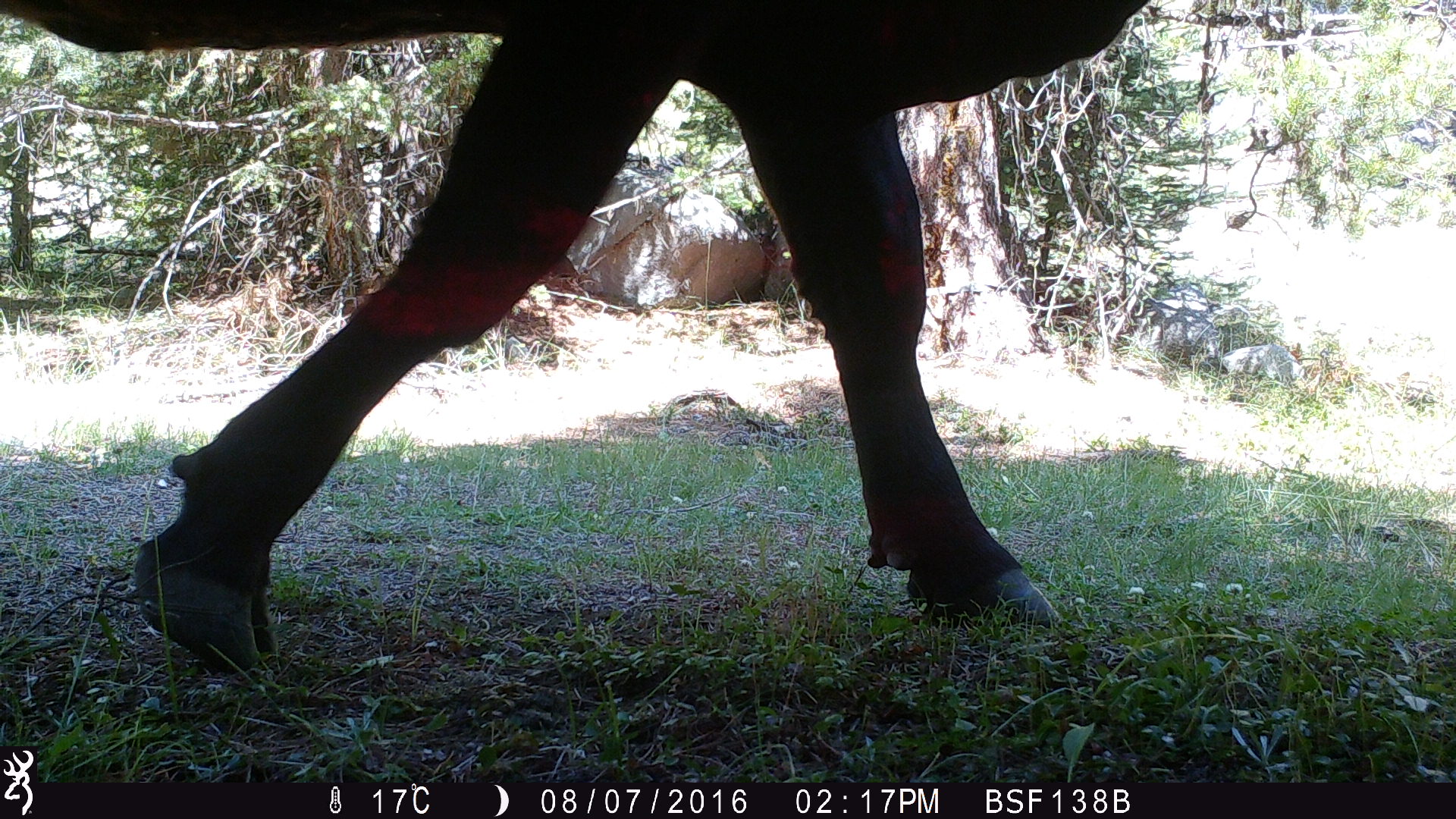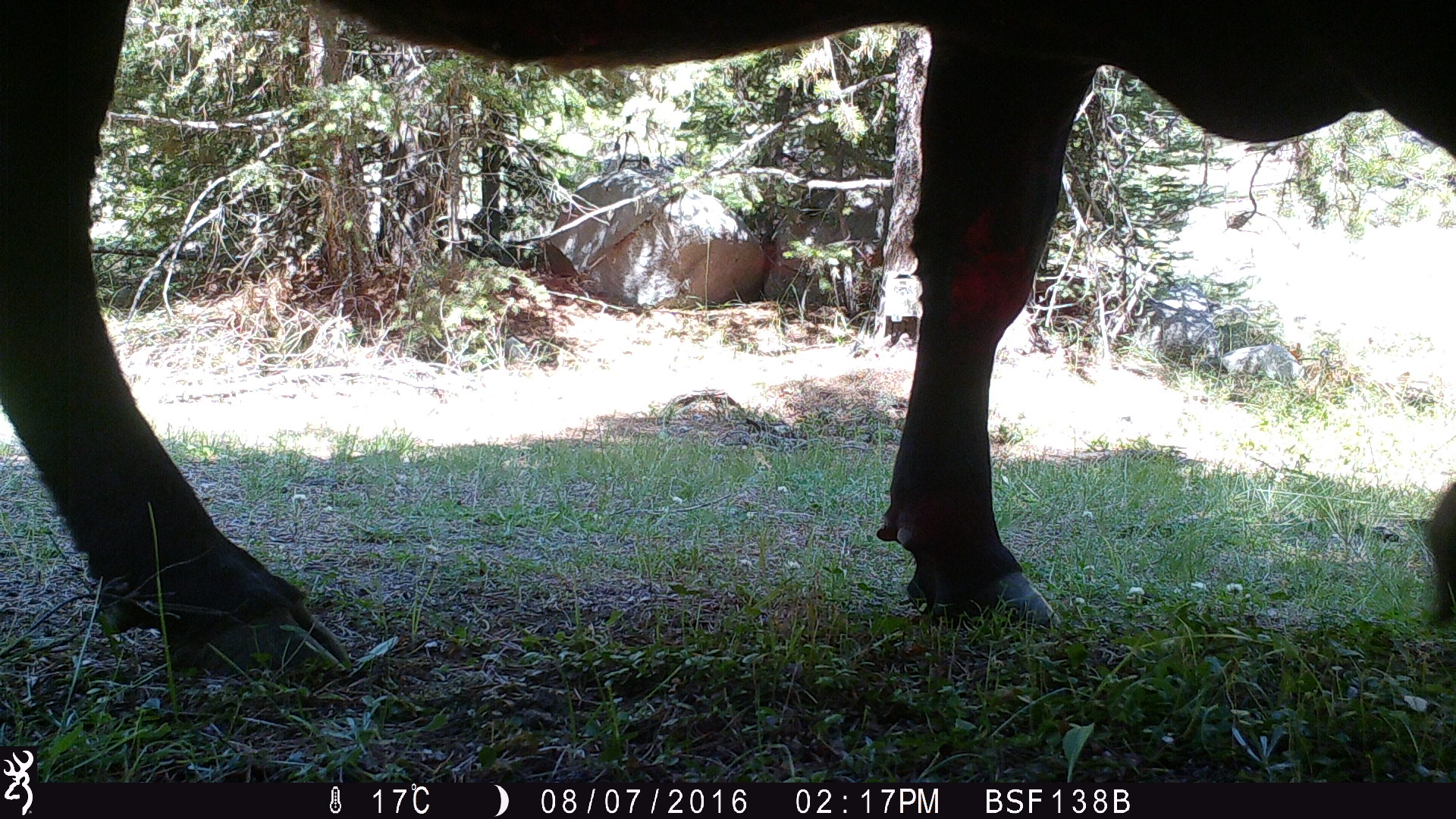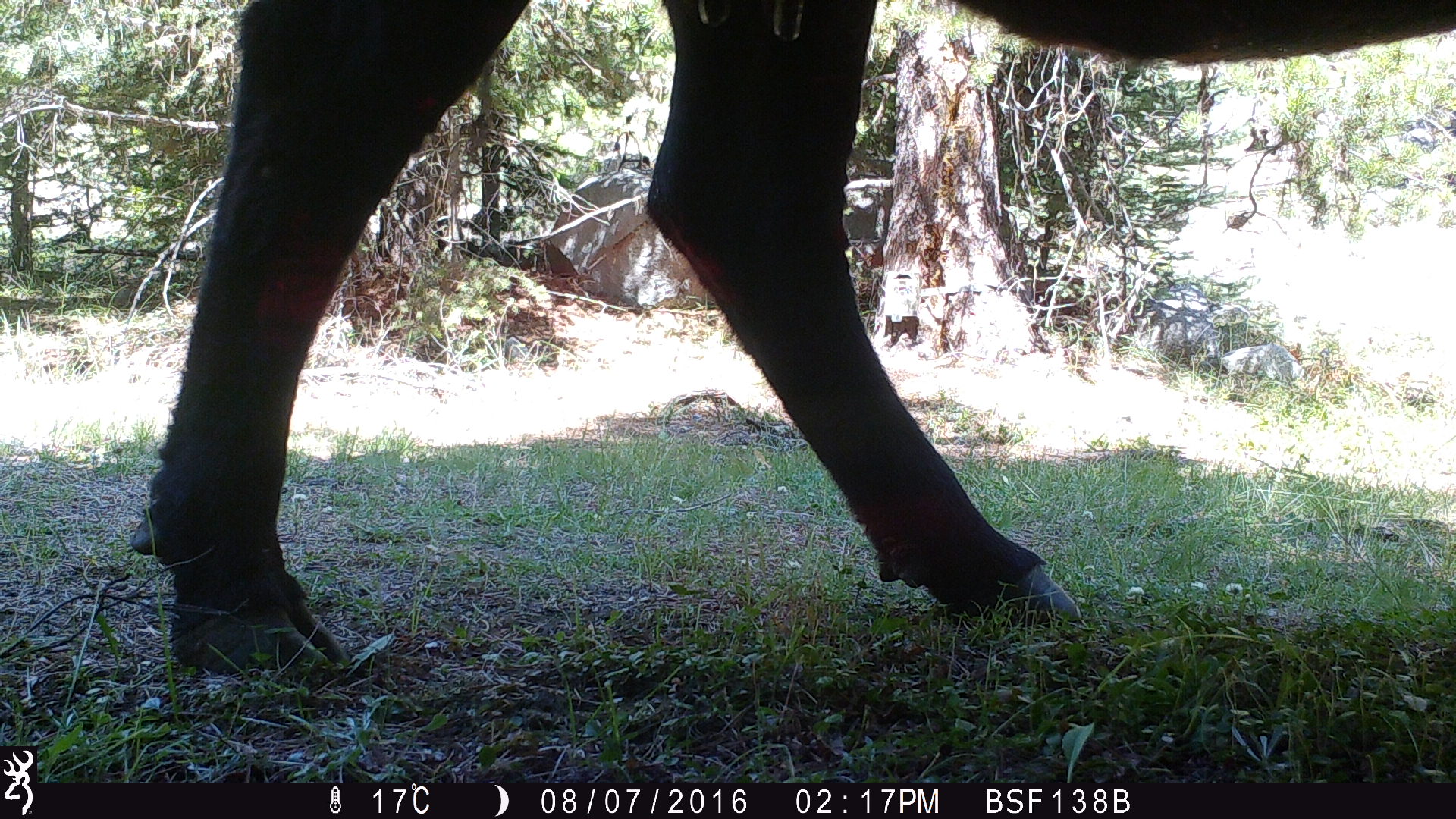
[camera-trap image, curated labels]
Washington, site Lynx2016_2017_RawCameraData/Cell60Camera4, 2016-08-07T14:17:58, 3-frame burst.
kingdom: Animalia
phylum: Chordata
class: Mammalia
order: Artiodactyla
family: Bovidae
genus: Bos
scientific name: Bos taurus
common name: domestic cattle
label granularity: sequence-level